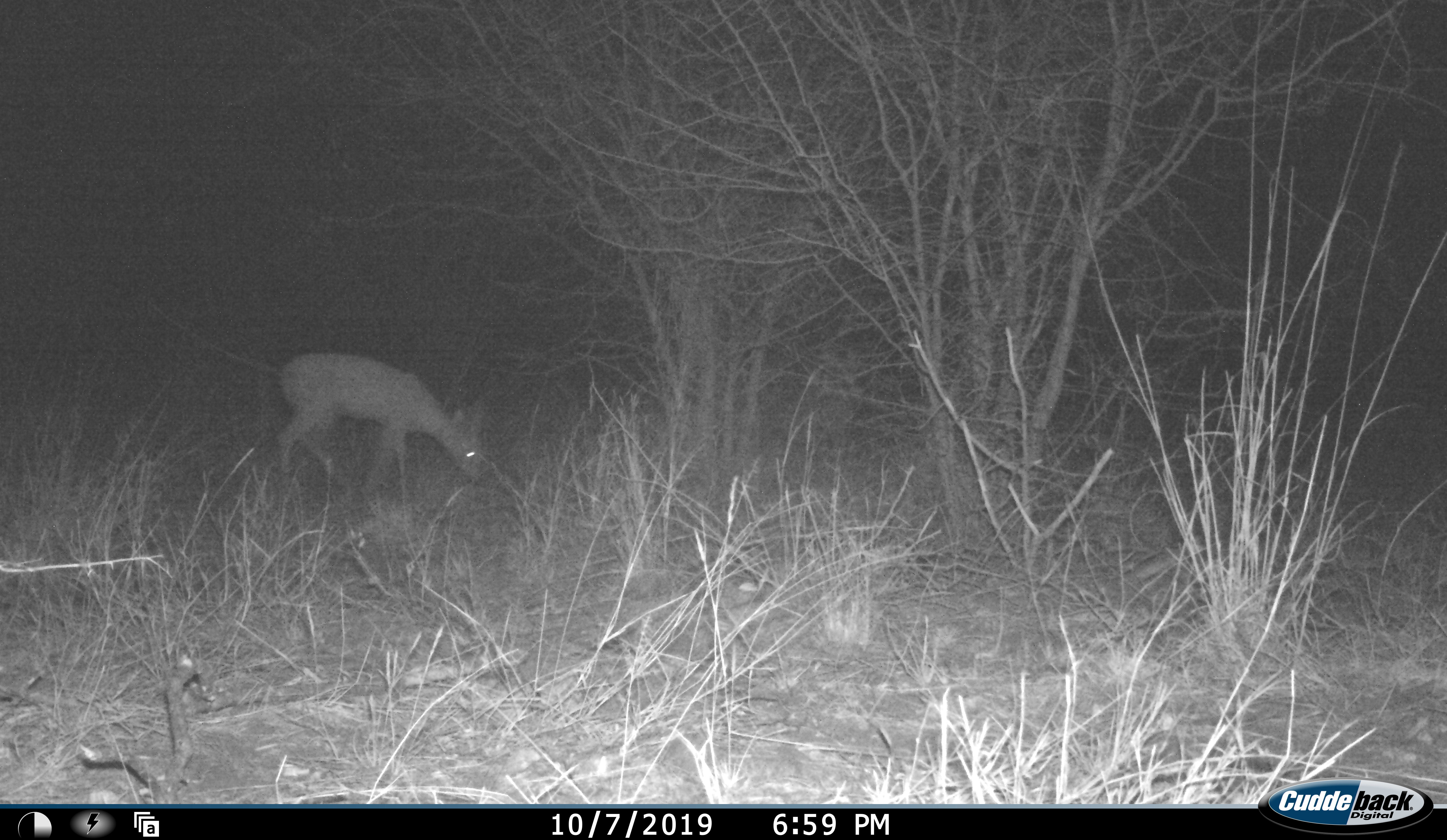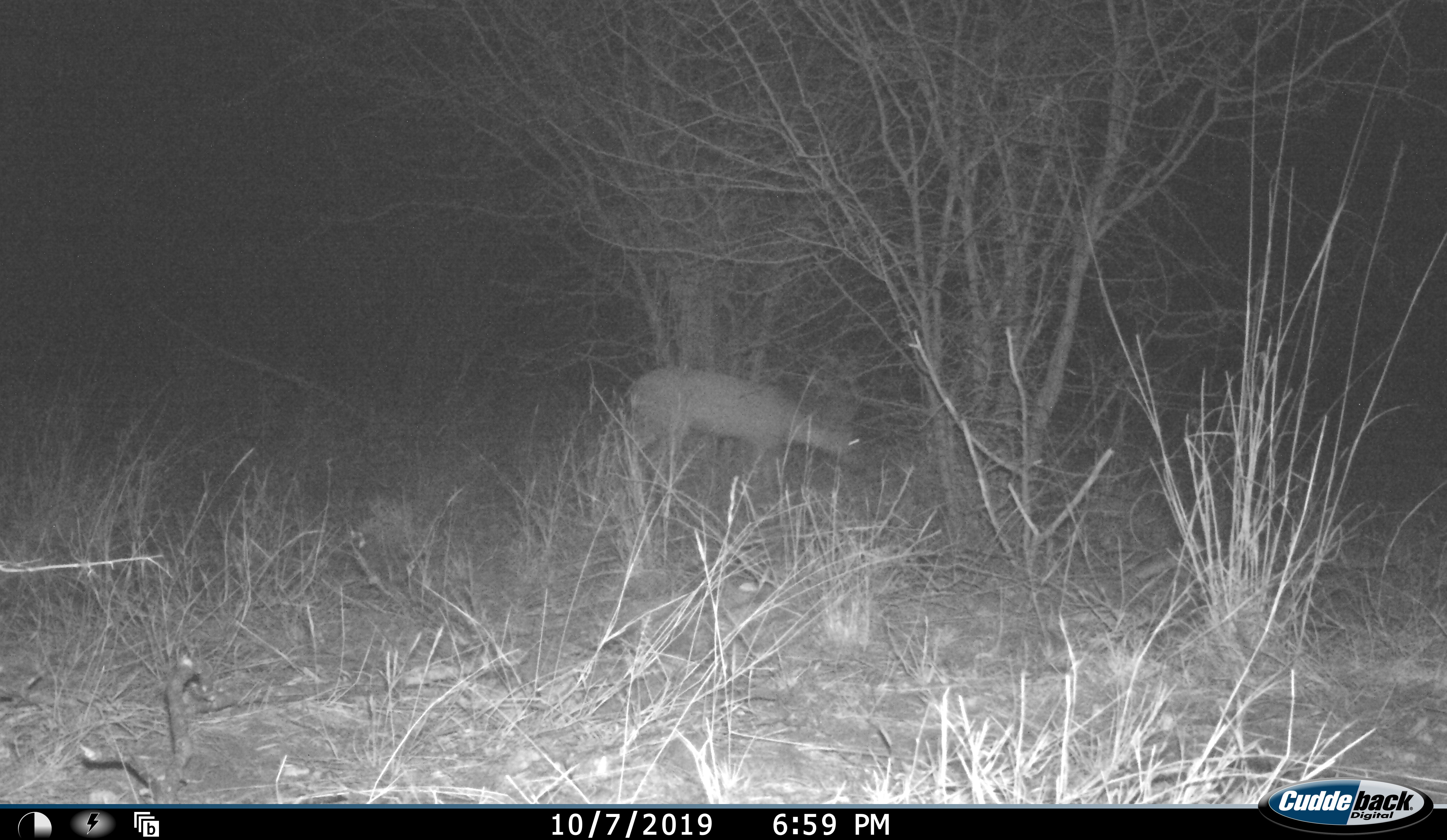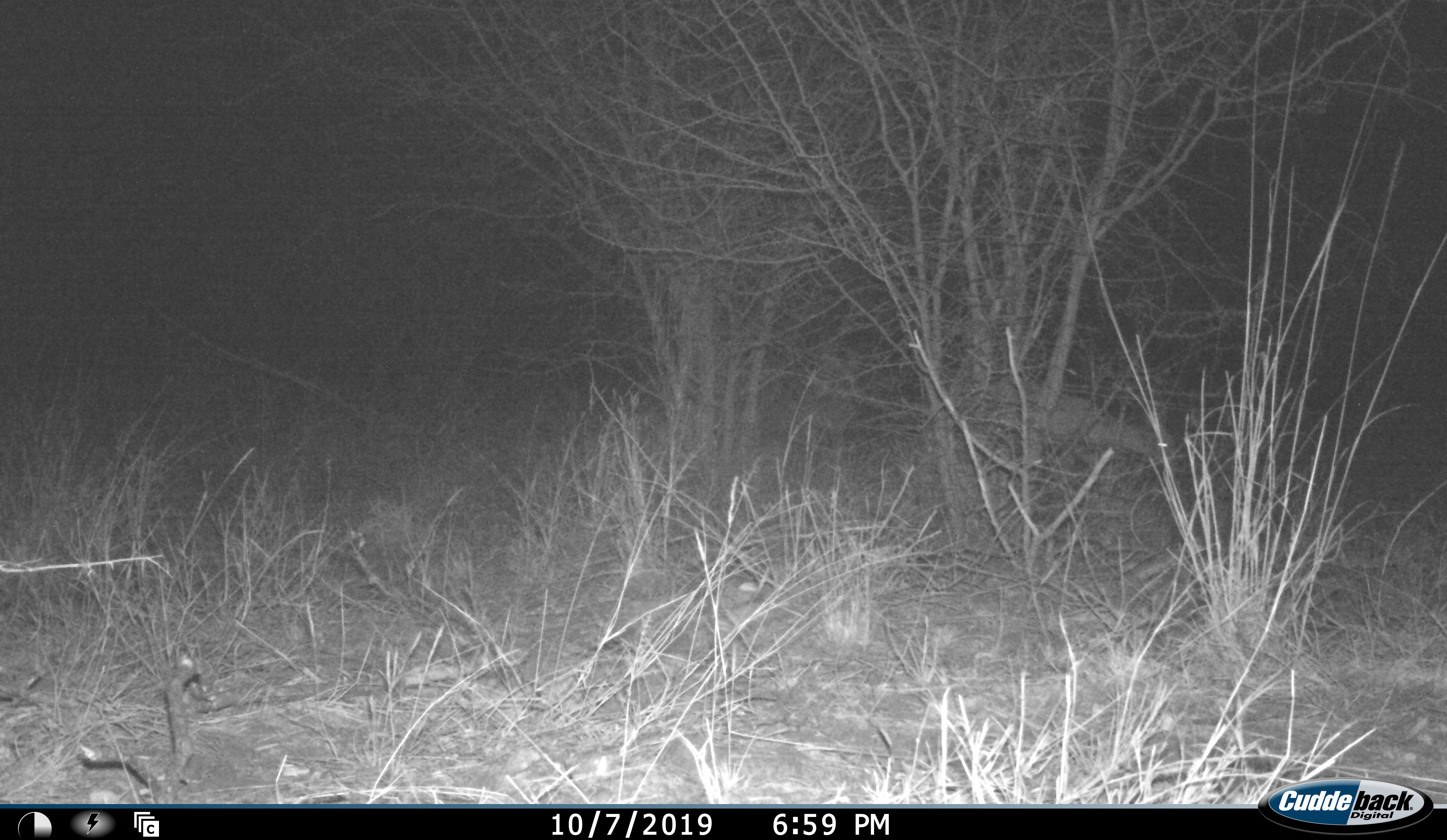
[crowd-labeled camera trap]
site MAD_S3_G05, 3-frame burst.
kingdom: Animalia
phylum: Chordata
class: Mammalia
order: Artiodactyla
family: Bovidae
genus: Aepyceros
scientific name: Aepyceros melampus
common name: impala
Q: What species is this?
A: Impala (Aepyceros melampus).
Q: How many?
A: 1.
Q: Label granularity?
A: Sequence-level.